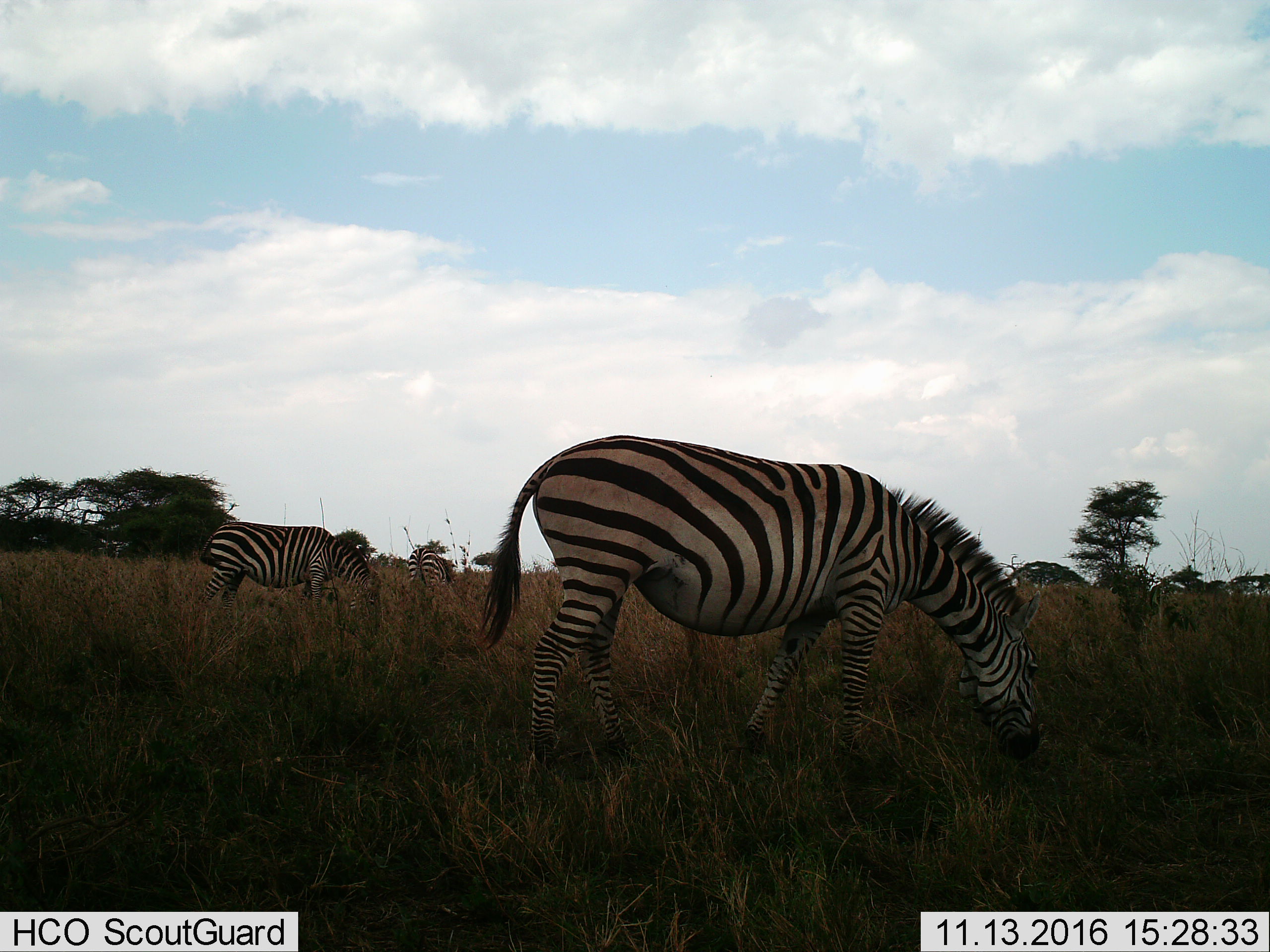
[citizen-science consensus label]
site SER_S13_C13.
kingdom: Animalia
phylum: Chordata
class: Mammalia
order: Perissodactyla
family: Equidae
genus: Equus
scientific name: Equus quagga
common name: plains zebra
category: zebraplains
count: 3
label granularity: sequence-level